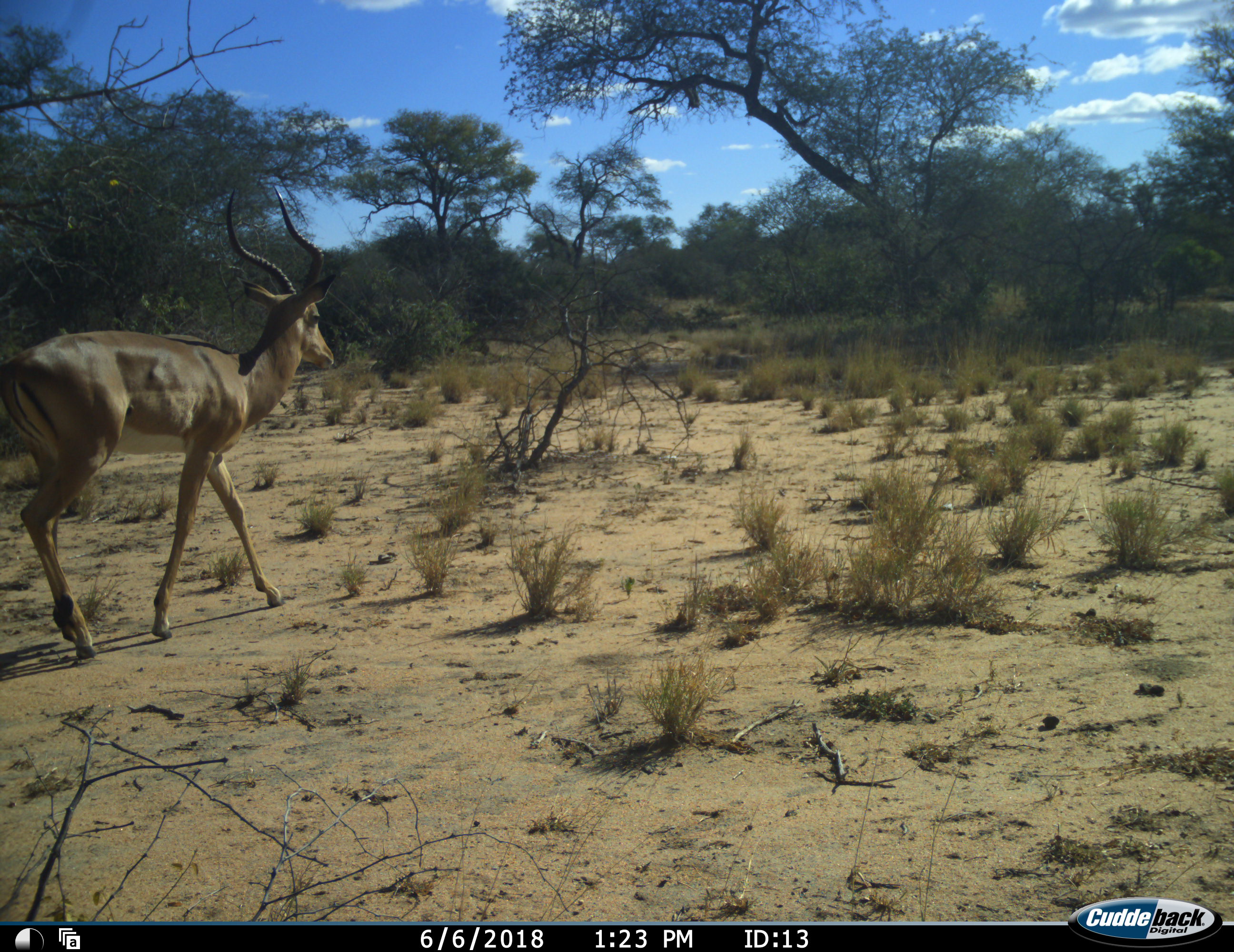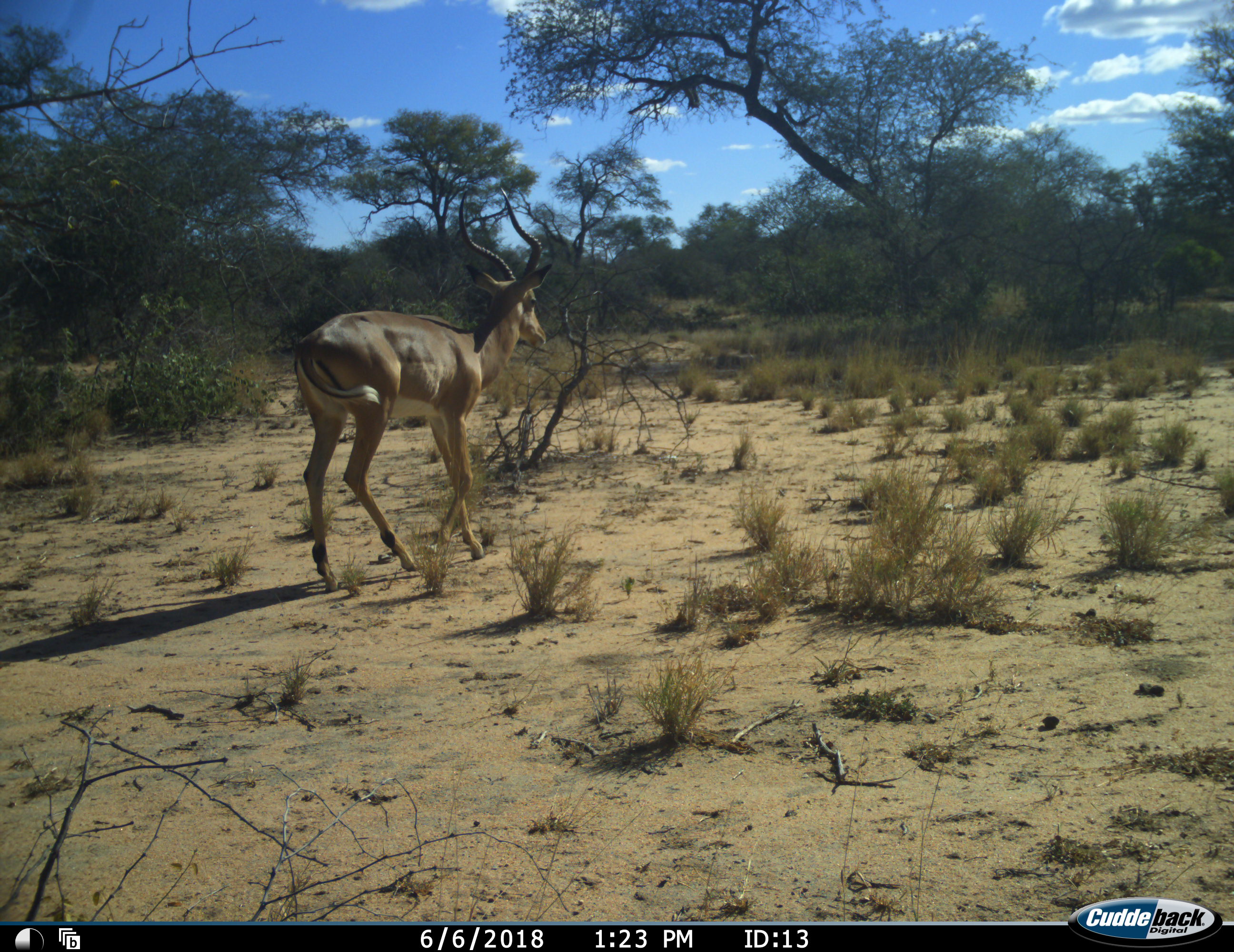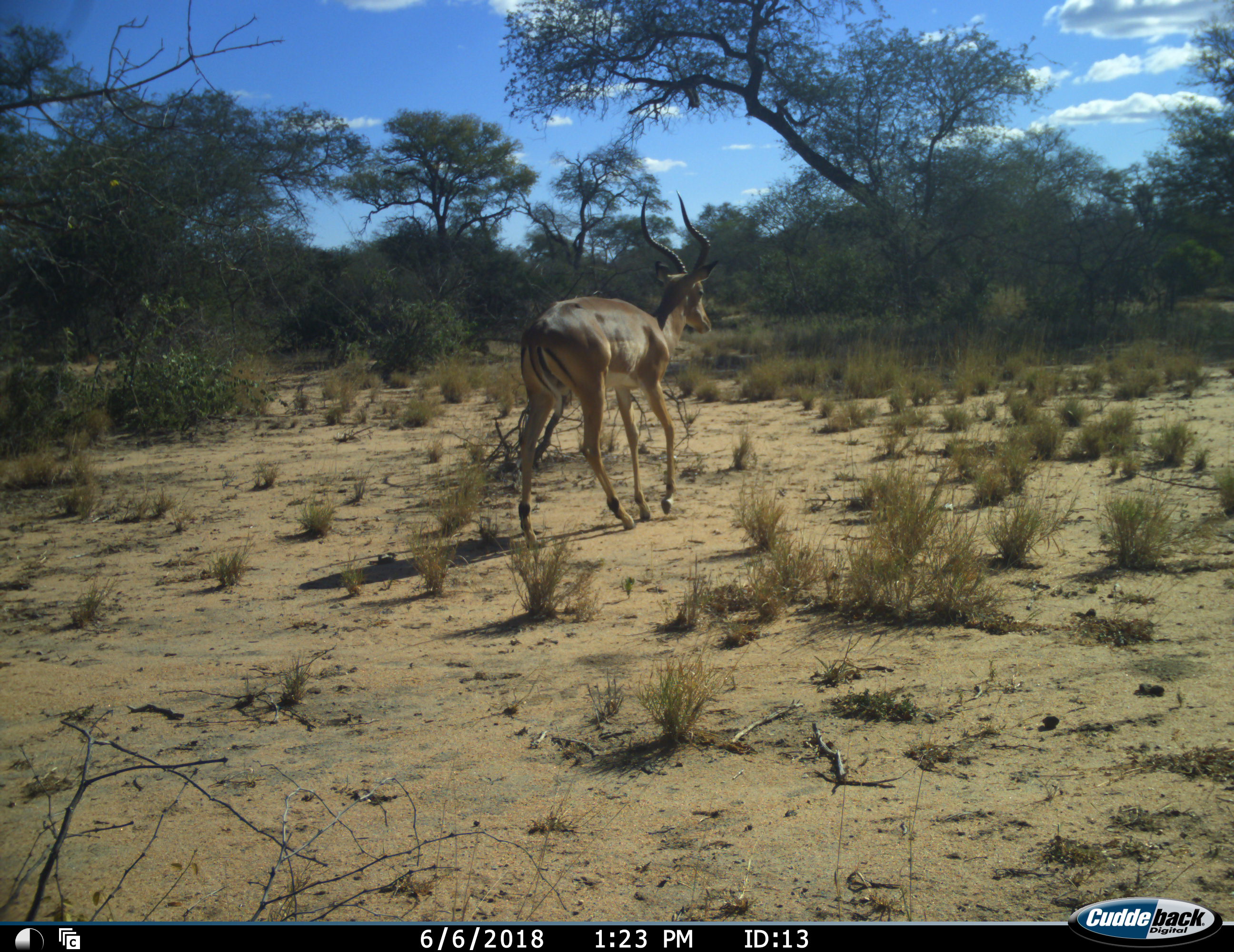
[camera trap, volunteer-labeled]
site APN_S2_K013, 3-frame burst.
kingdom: Animalia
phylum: Chordata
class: Mammalia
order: Artiodactyla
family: Bovidae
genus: Aepyceros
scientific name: Aepyceros melampus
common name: impala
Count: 1.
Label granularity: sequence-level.